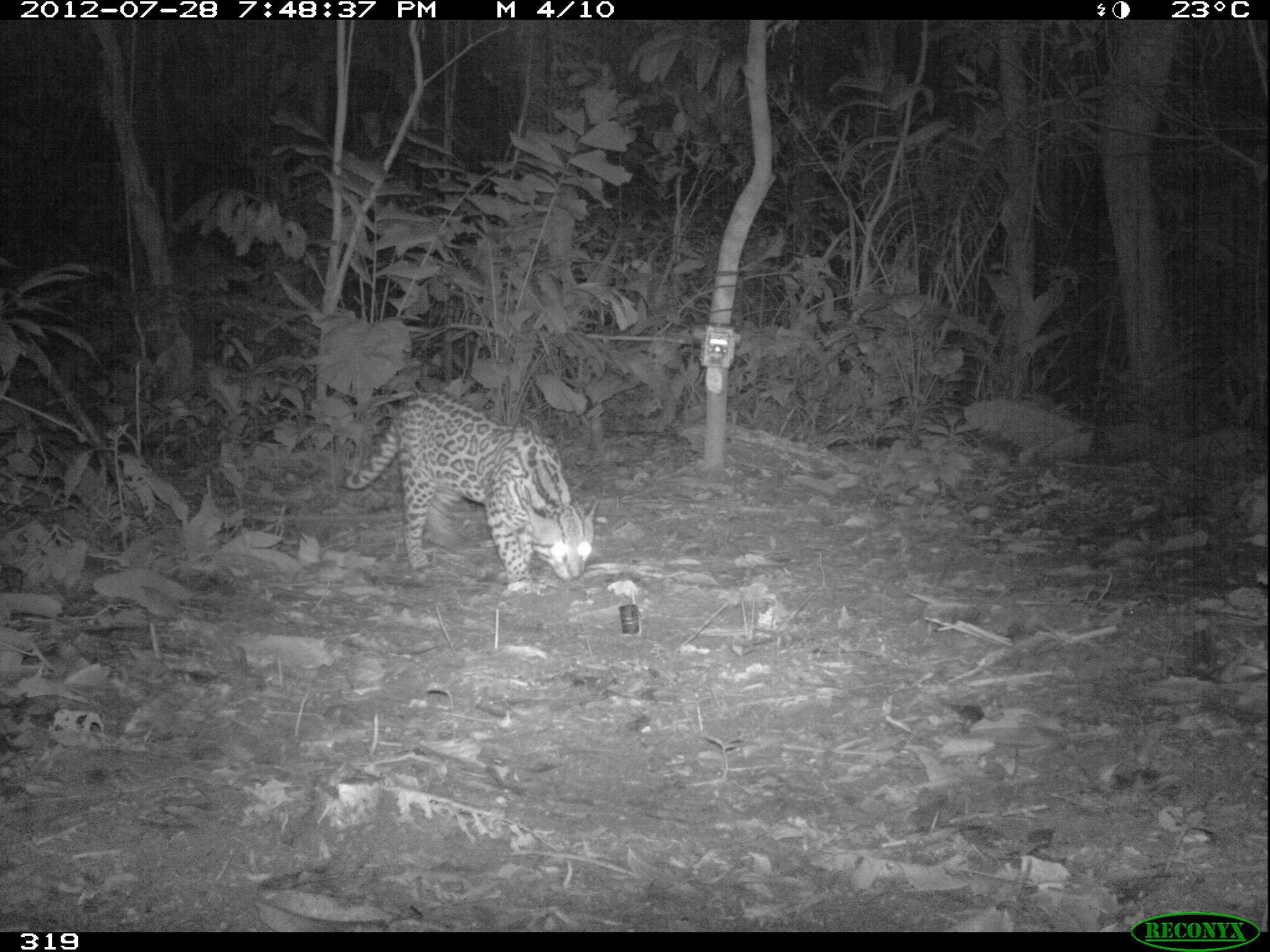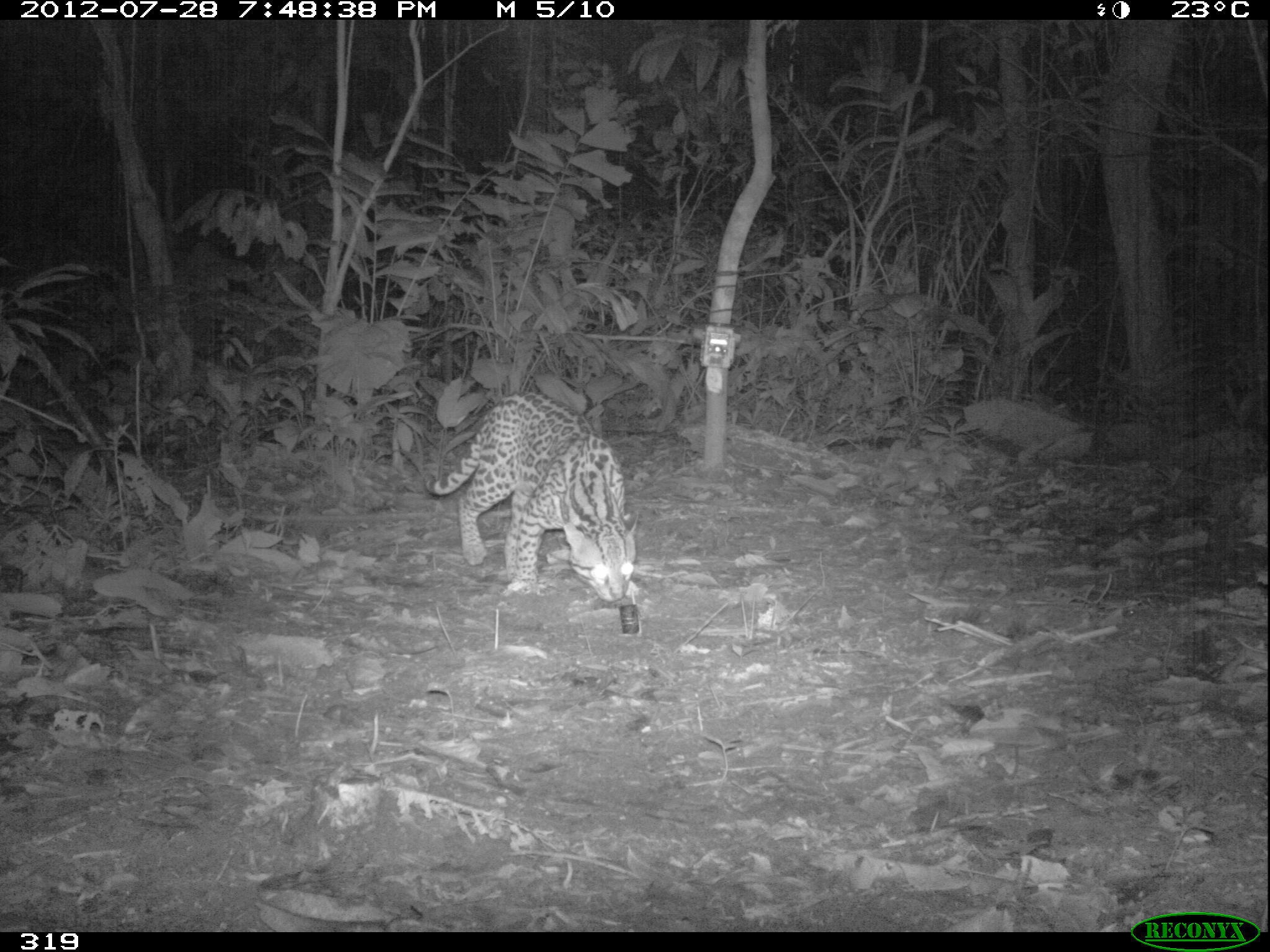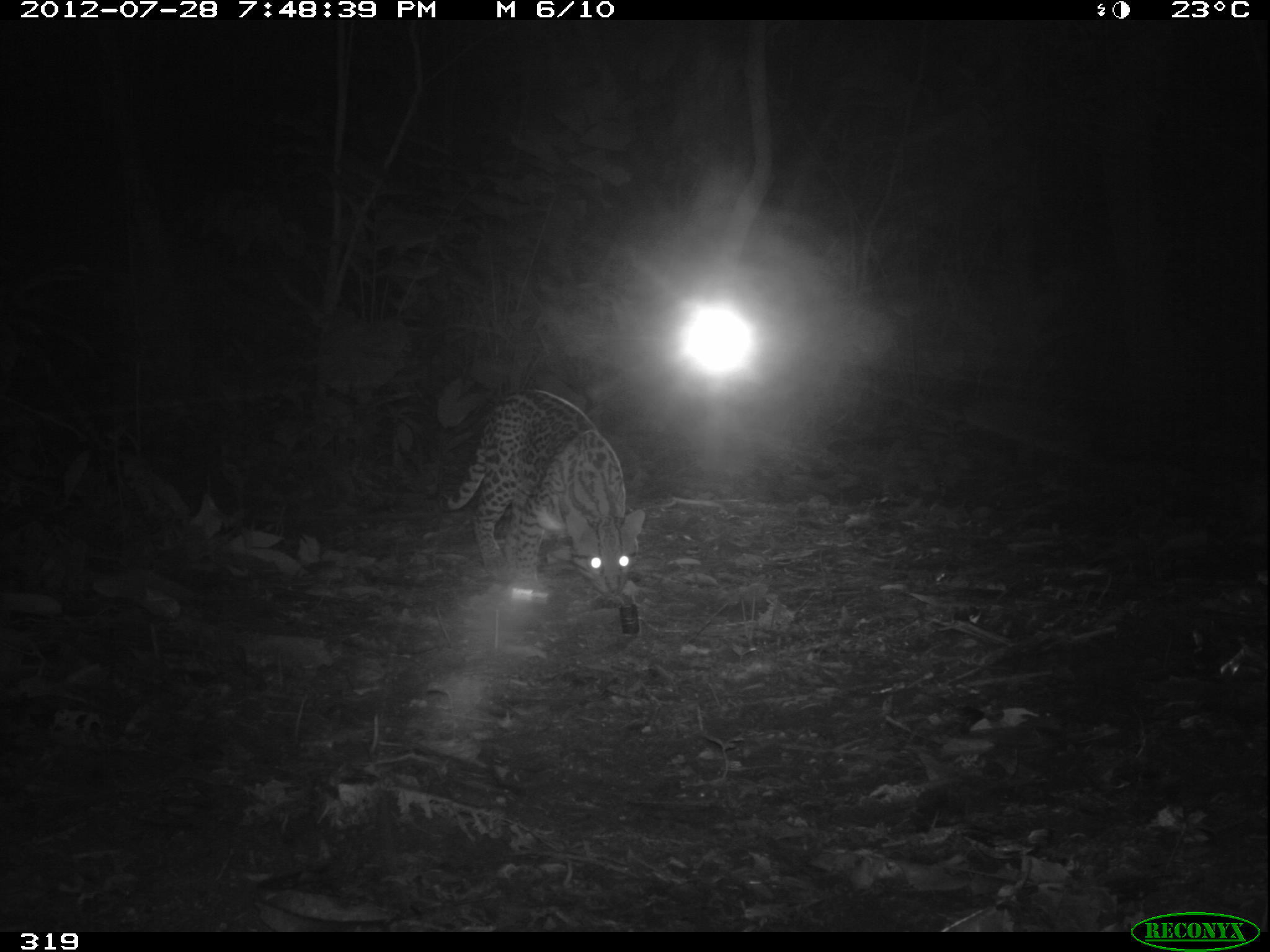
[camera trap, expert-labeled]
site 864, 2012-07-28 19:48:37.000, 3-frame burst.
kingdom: Animalia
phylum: Chordata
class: Mammalia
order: Carnivora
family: Felidae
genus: Leopardus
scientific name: Leopardus pardalis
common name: ocelot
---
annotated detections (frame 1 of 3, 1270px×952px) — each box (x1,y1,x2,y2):
leopardus pardalis: (343,393,595,590)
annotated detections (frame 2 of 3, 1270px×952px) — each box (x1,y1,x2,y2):
leopardus pardalis: (425,391,638,602)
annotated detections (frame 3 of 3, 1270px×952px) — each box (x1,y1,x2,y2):
leopardus pardalis: (438,391,644,597)